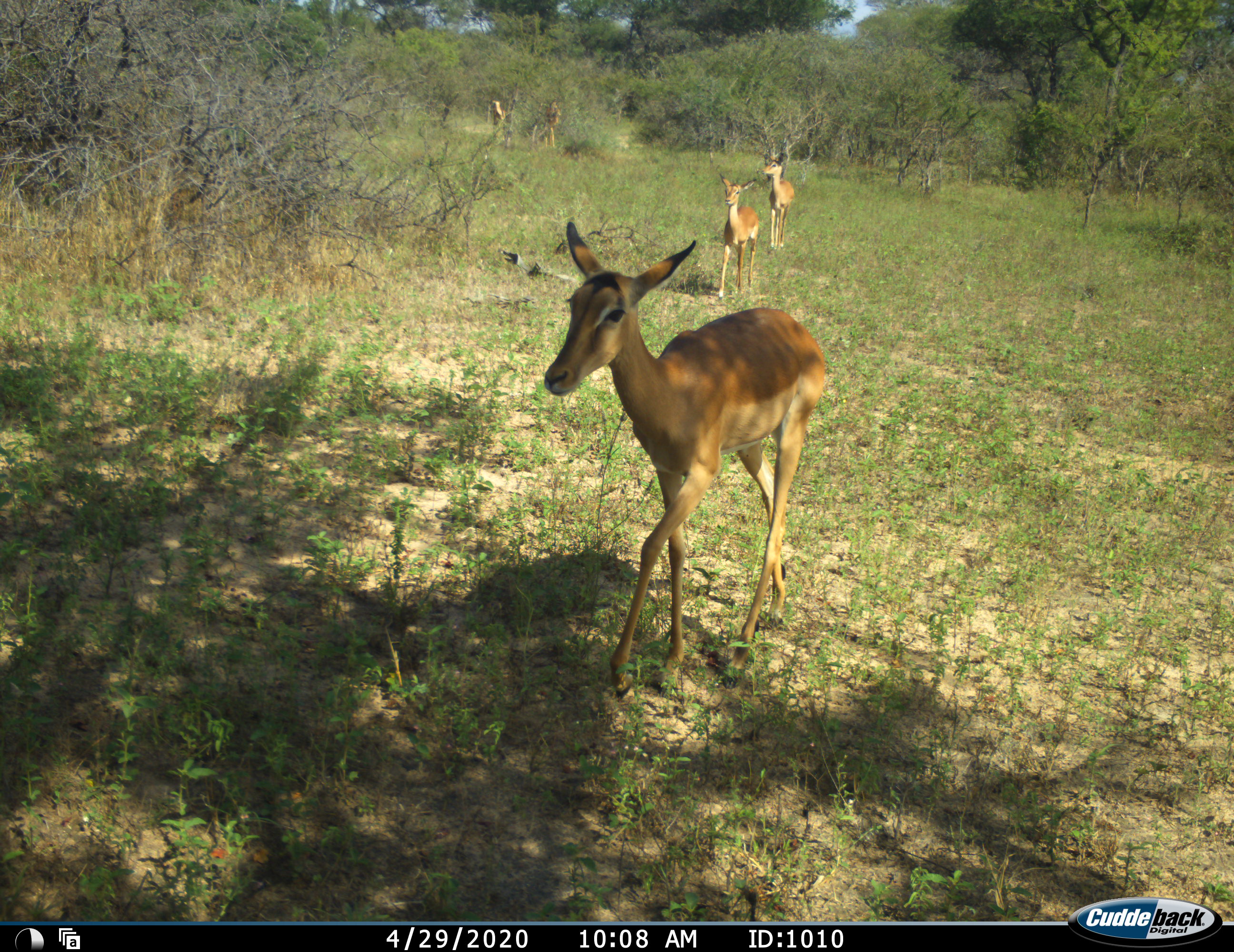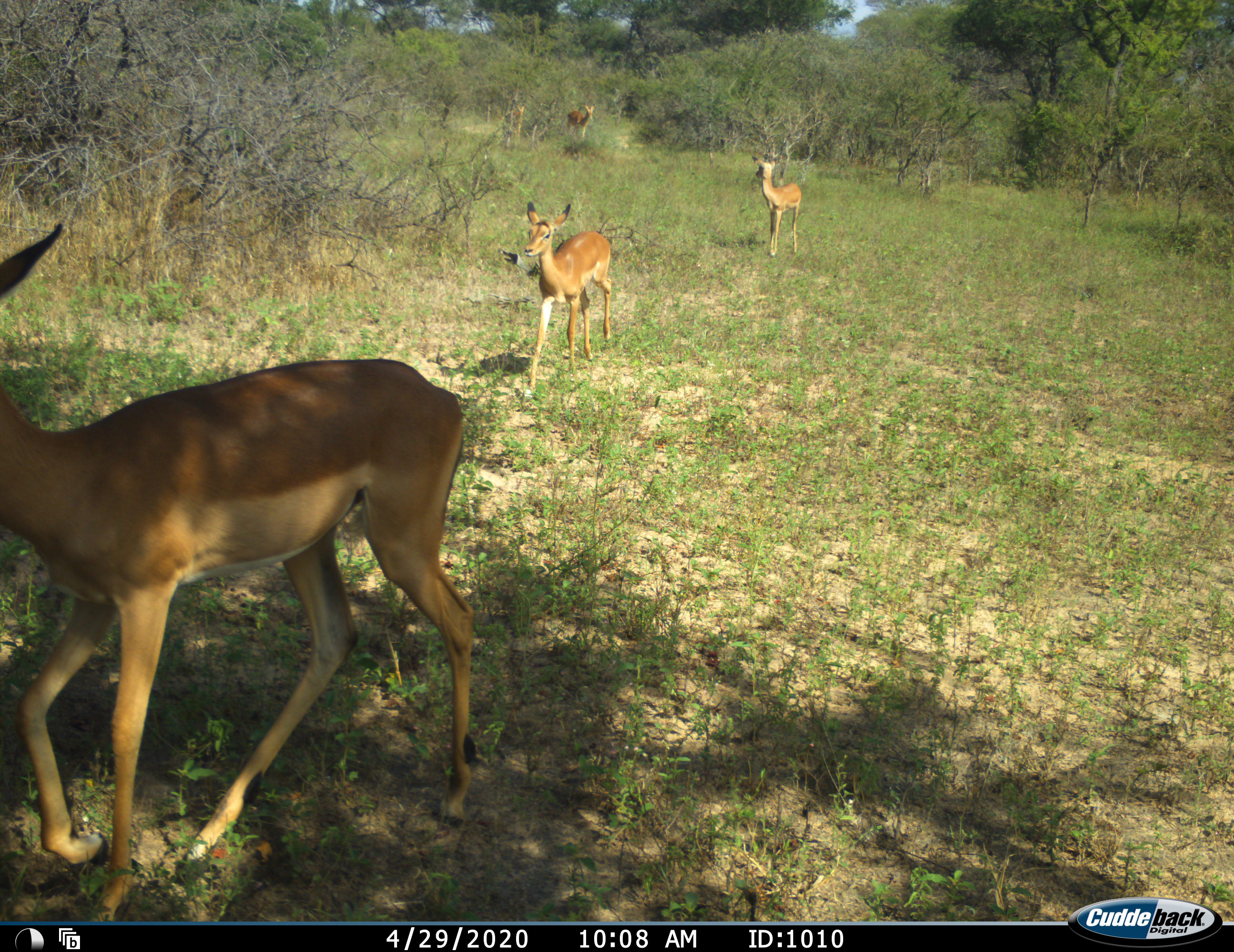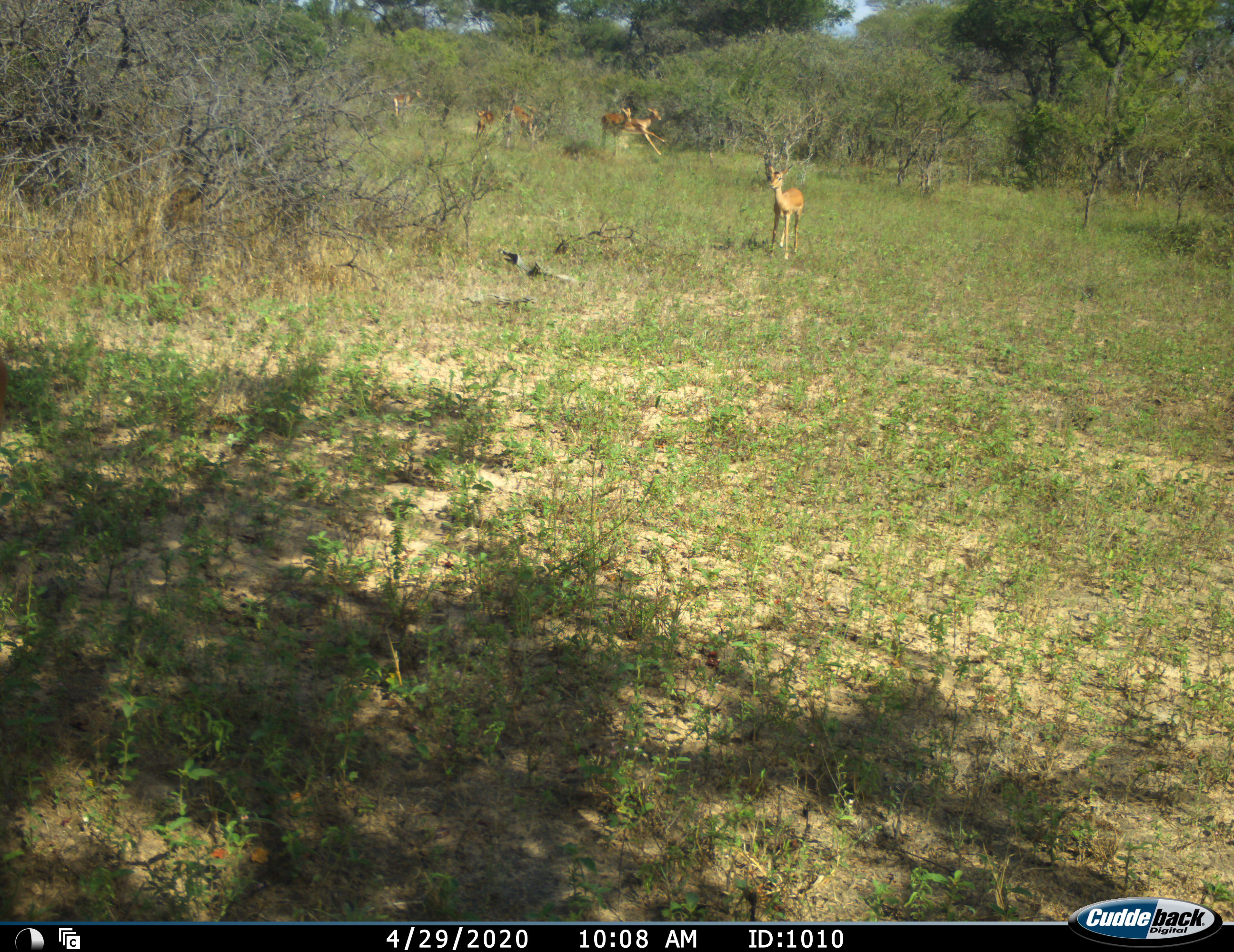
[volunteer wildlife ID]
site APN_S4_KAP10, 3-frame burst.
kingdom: Animalia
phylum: Chordata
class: Mammalia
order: Artiodactyla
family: Bovidae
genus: Aepyceros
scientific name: Aepyceros melampus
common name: impala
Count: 7.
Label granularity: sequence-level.